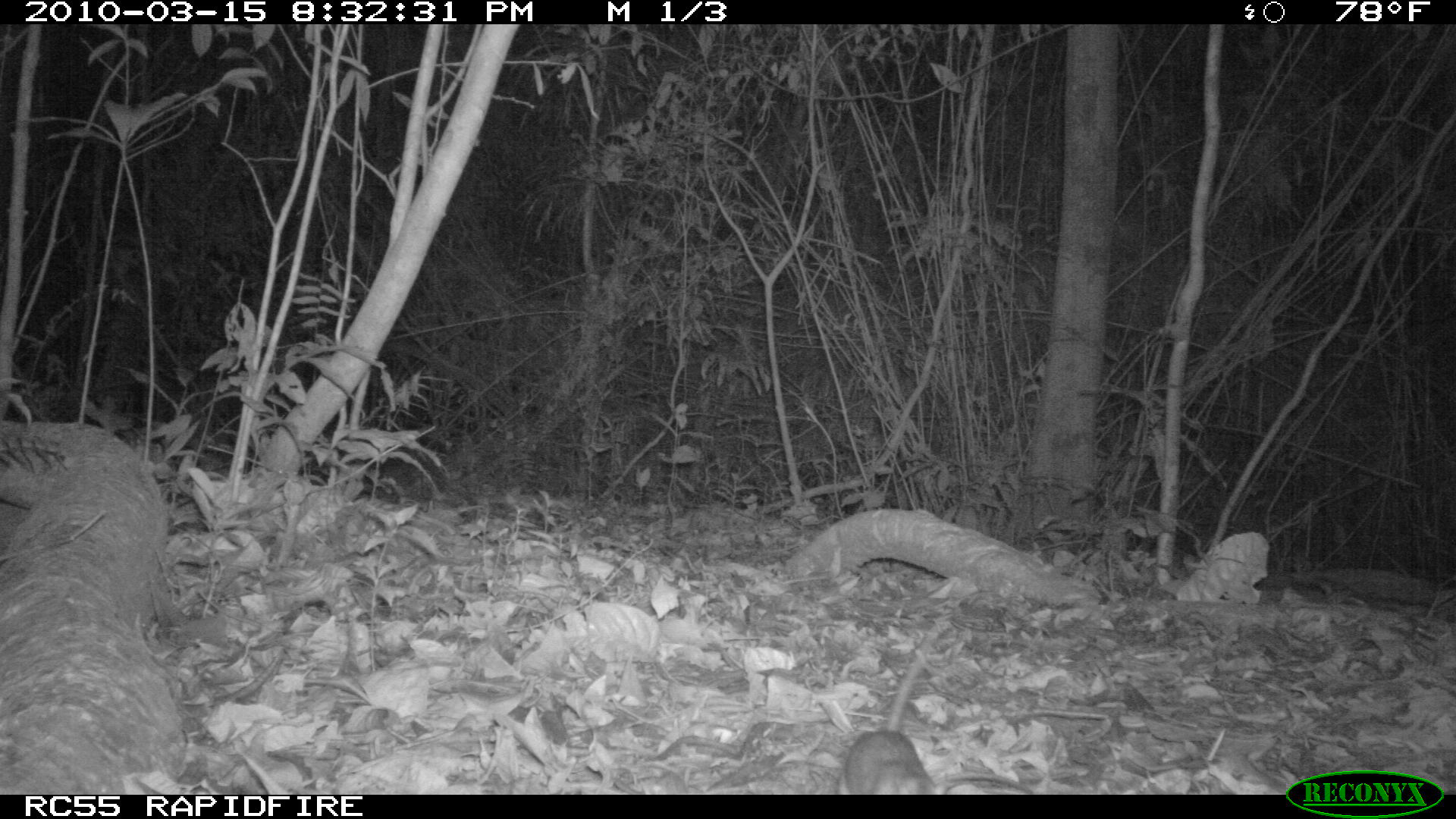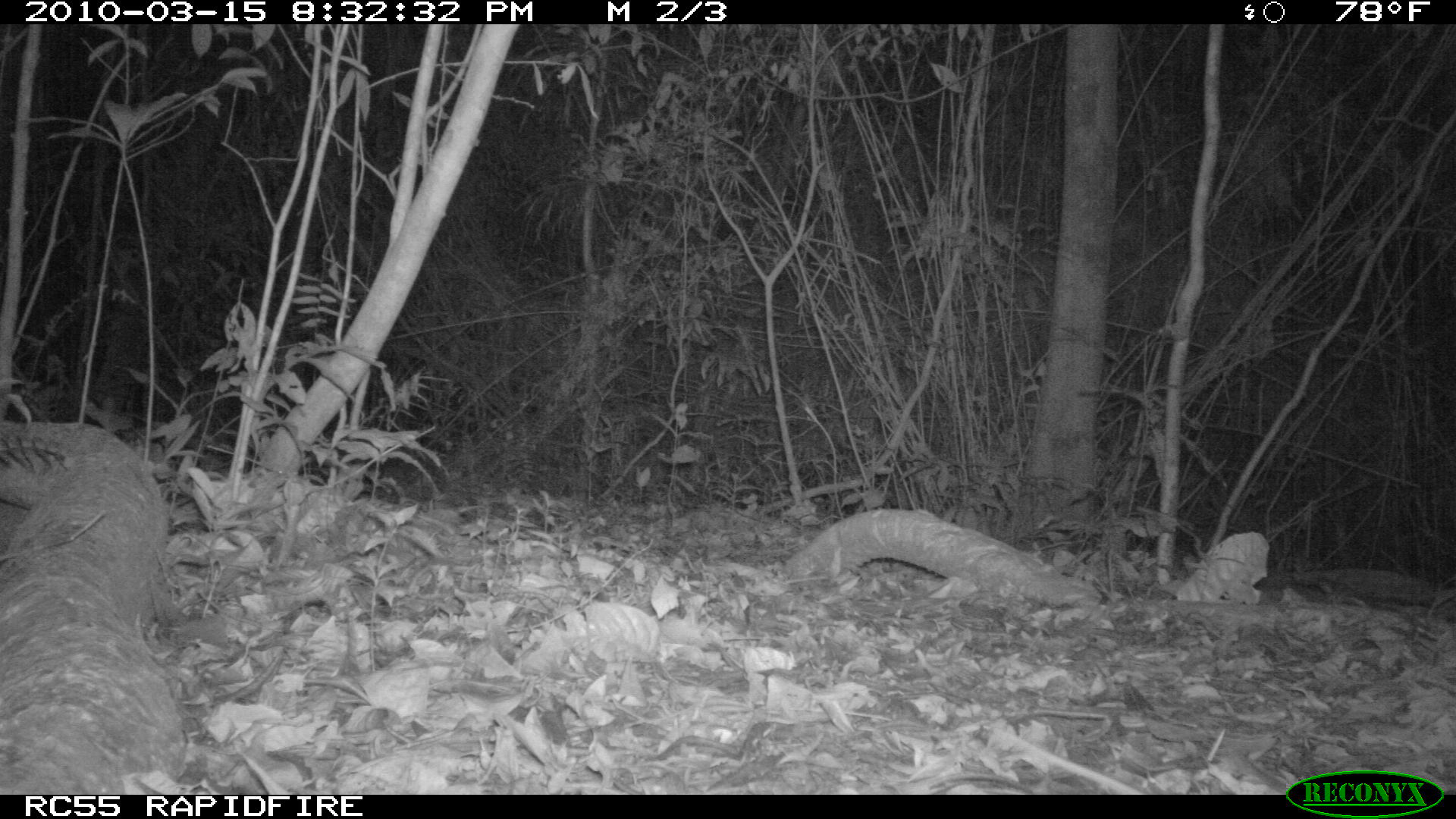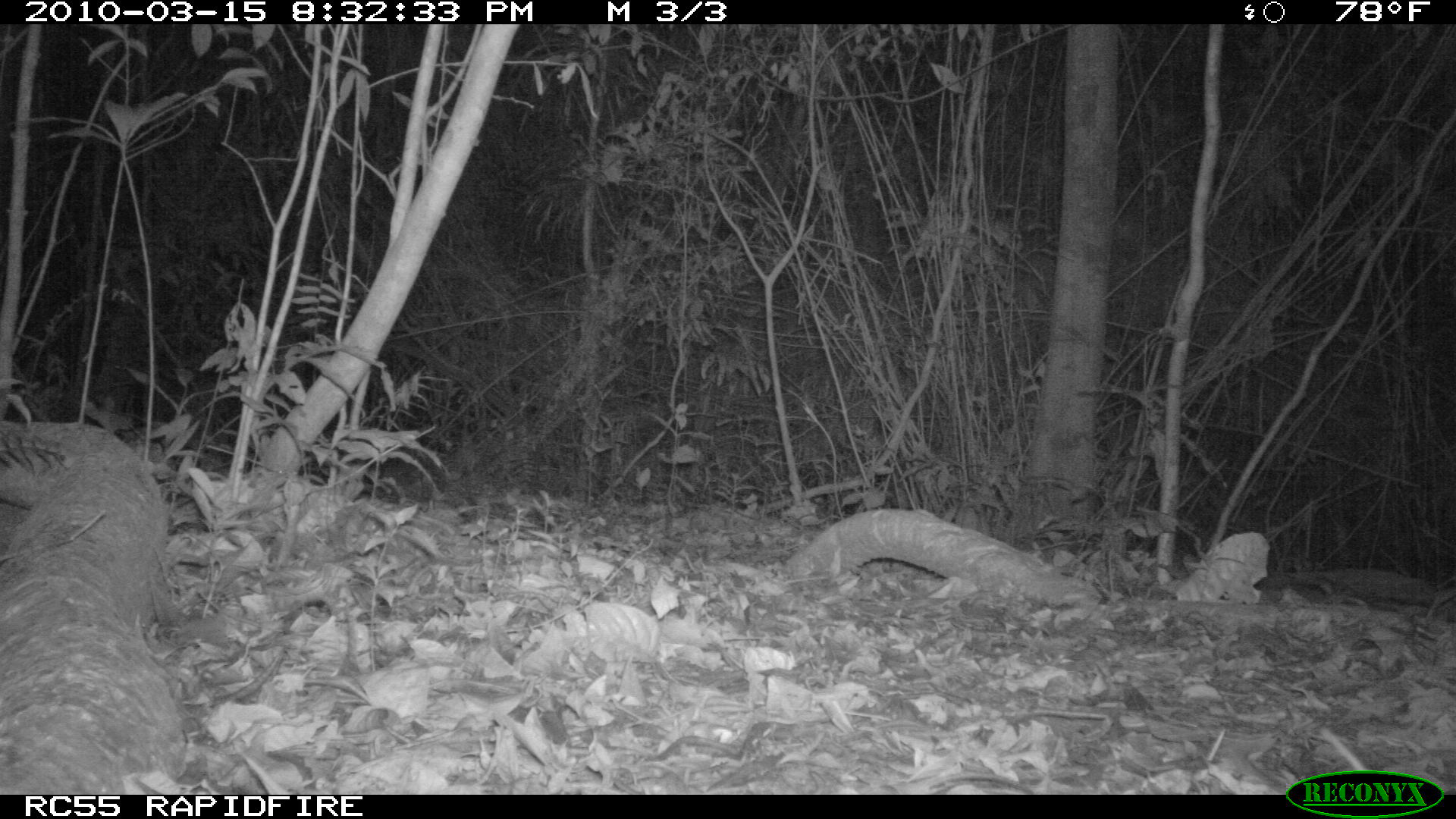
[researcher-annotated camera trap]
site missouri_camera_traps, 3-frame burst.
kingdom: Animalia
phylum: Chordata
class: Mammalia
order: Rodentia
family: Muridae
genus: Rattus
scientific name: Rattus praetor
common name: spiny rat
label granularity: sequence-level